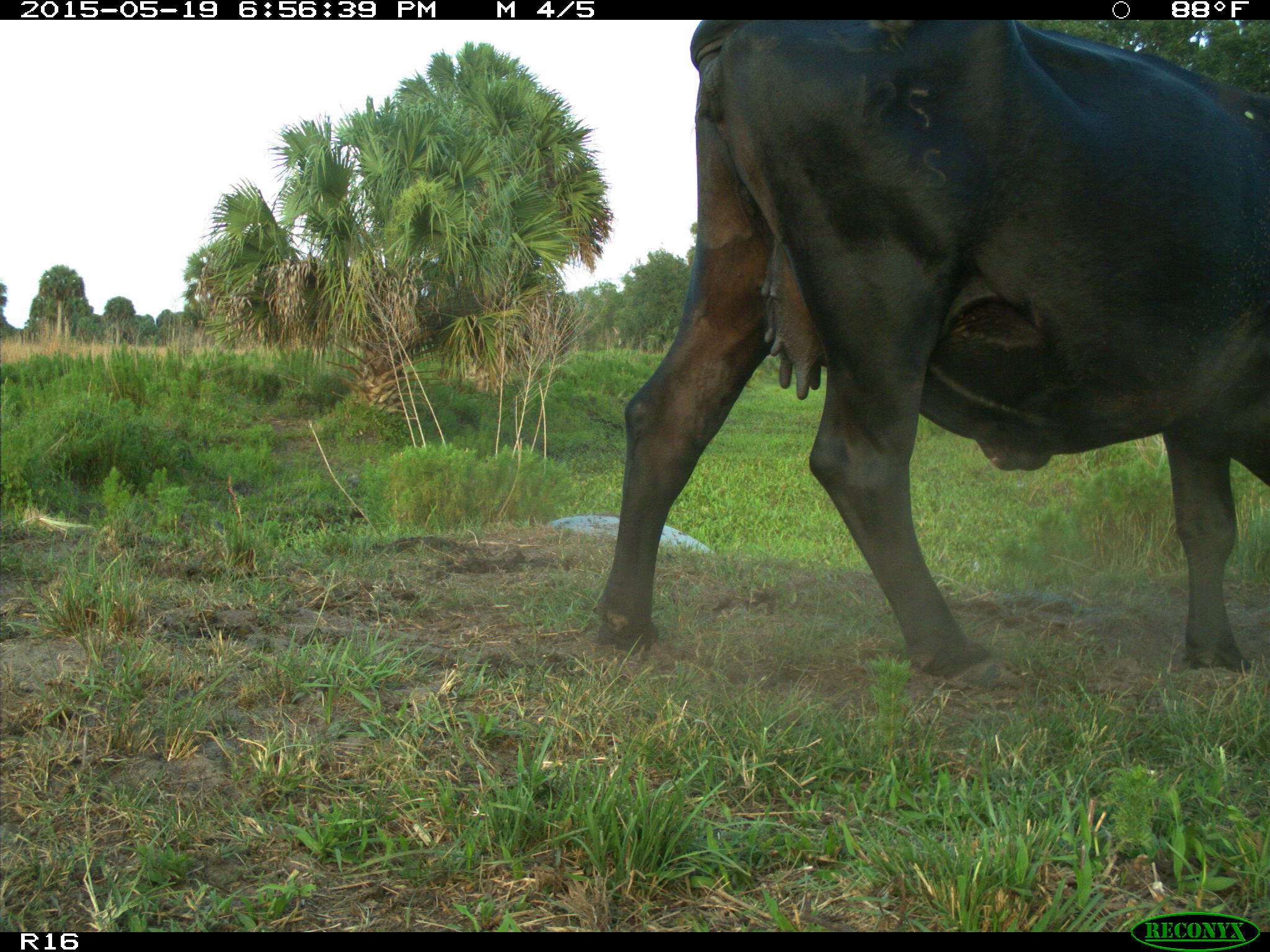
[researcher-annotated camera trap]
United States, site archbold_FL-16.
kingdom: Animalia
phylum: Chordata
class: Mammalia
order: Artiodactyla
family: Bovidae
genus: Bos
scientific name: Bos taurus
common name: domestic cow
Bos taurus (domestic cow).